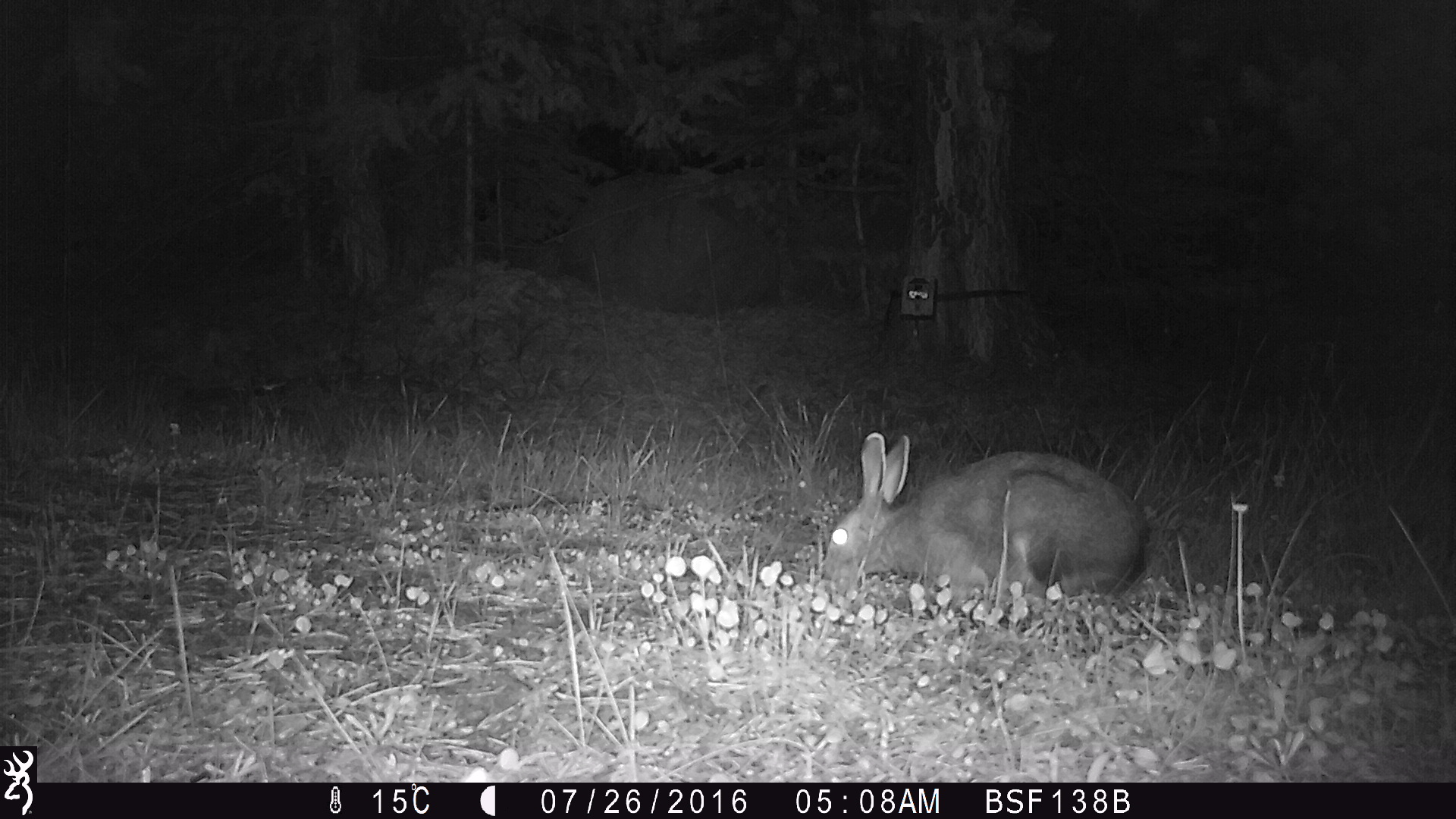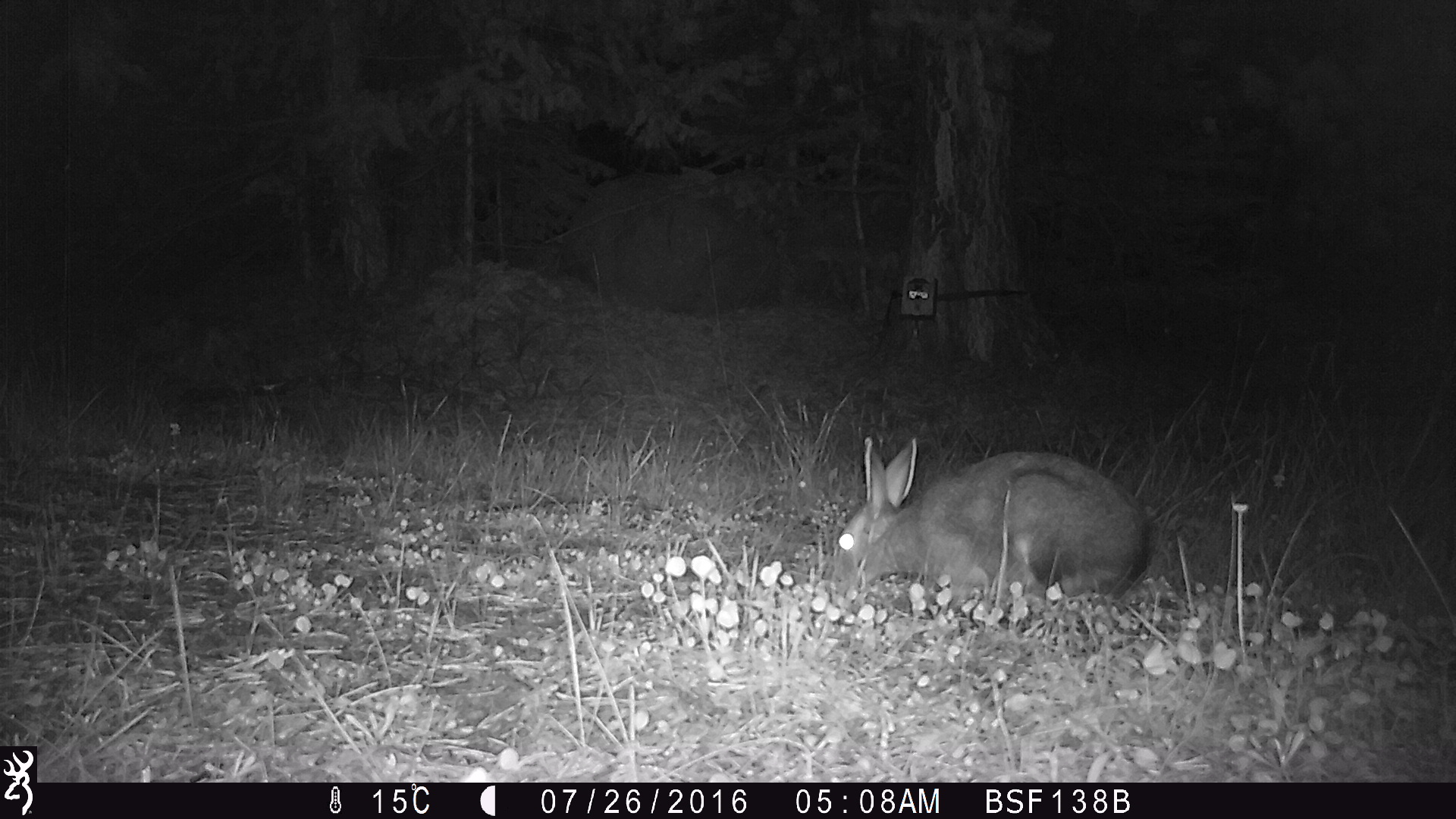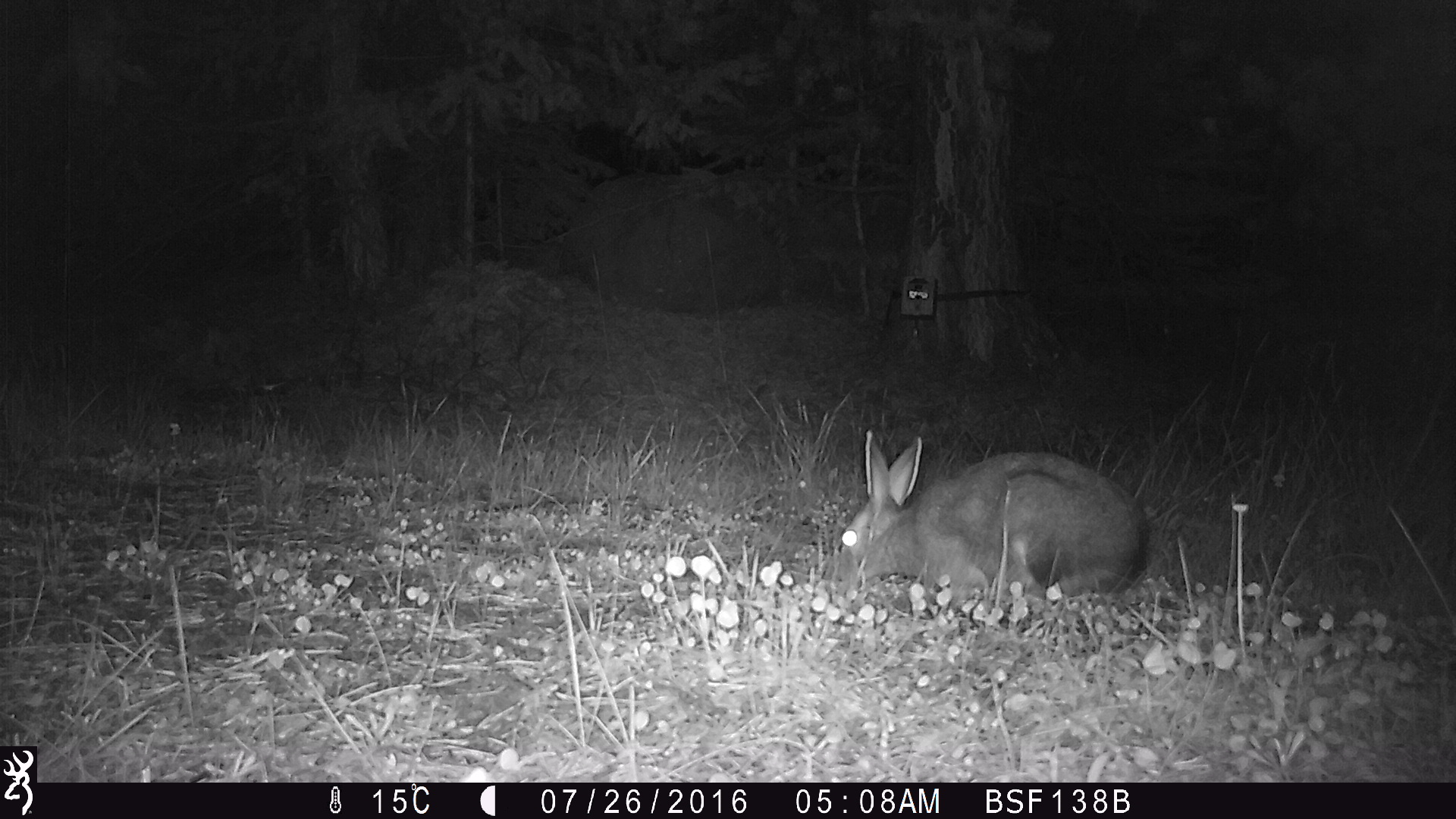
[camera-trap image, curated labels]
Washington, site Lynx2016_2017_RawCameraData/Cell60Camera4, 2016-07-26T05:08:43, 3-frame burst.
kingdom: Animalia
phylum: Chordata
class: Mammalia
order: Lagomorpha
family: Leporidae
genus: Lepus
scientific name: Lepus americanus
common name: snowshoe hare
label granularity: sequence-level